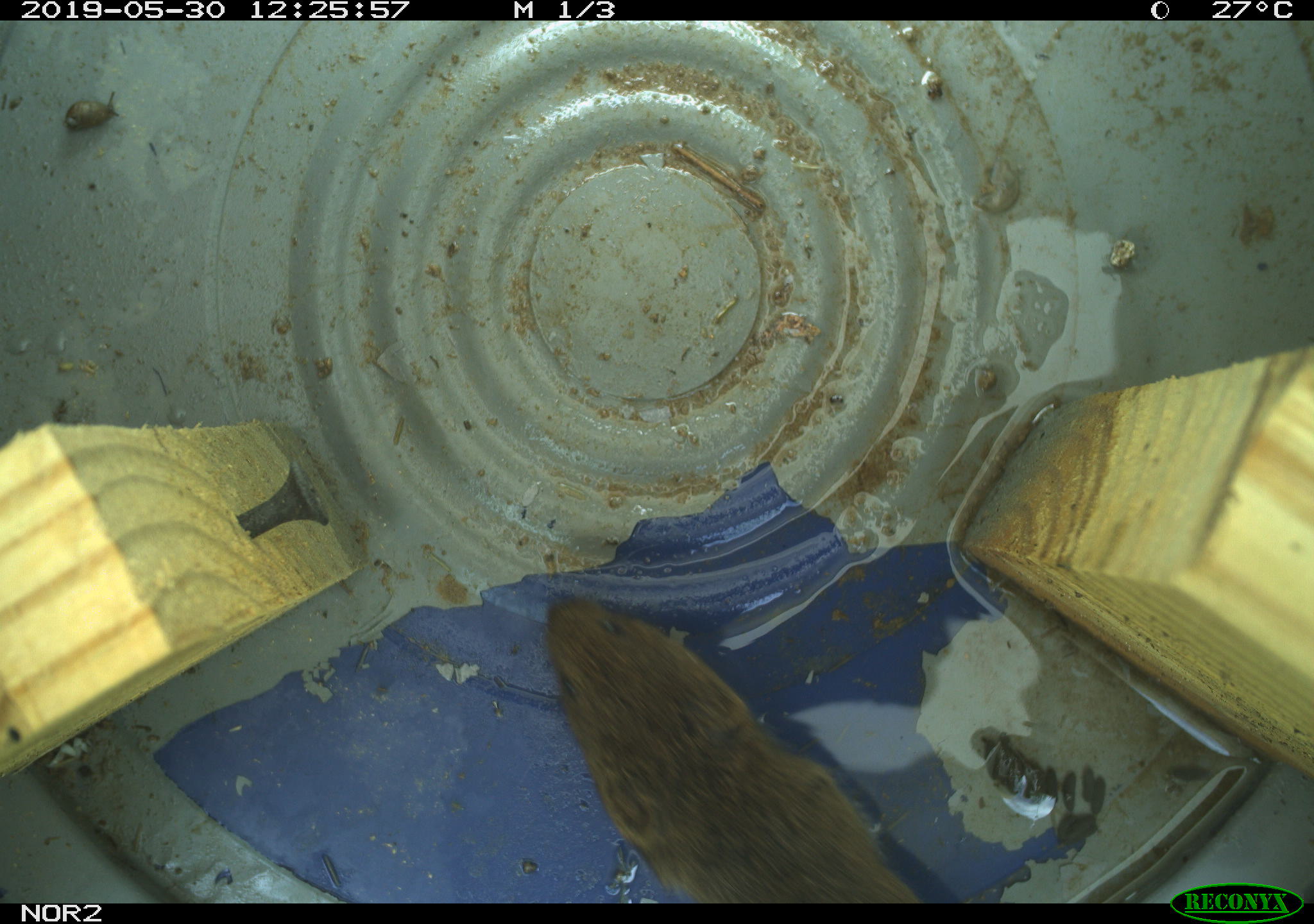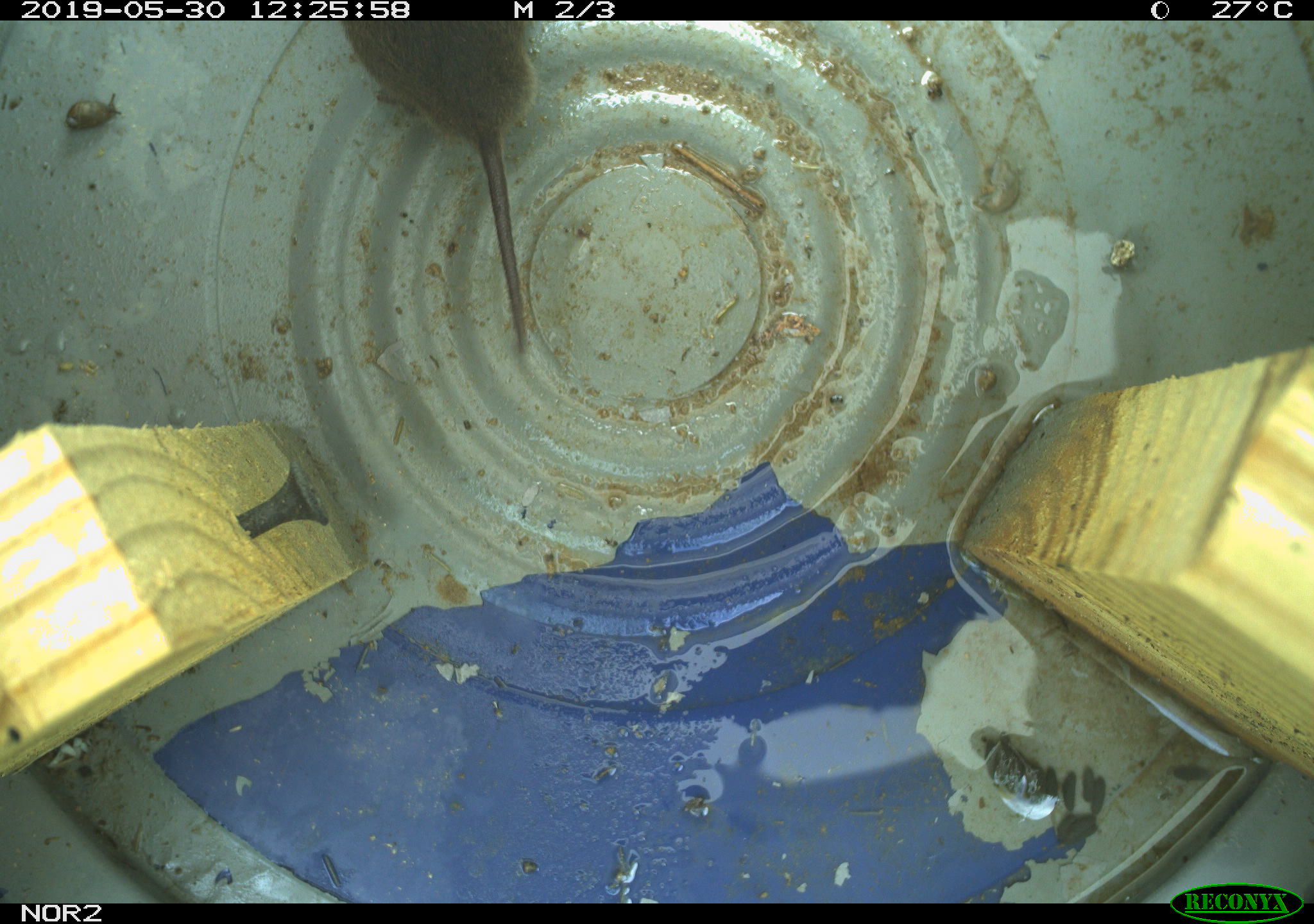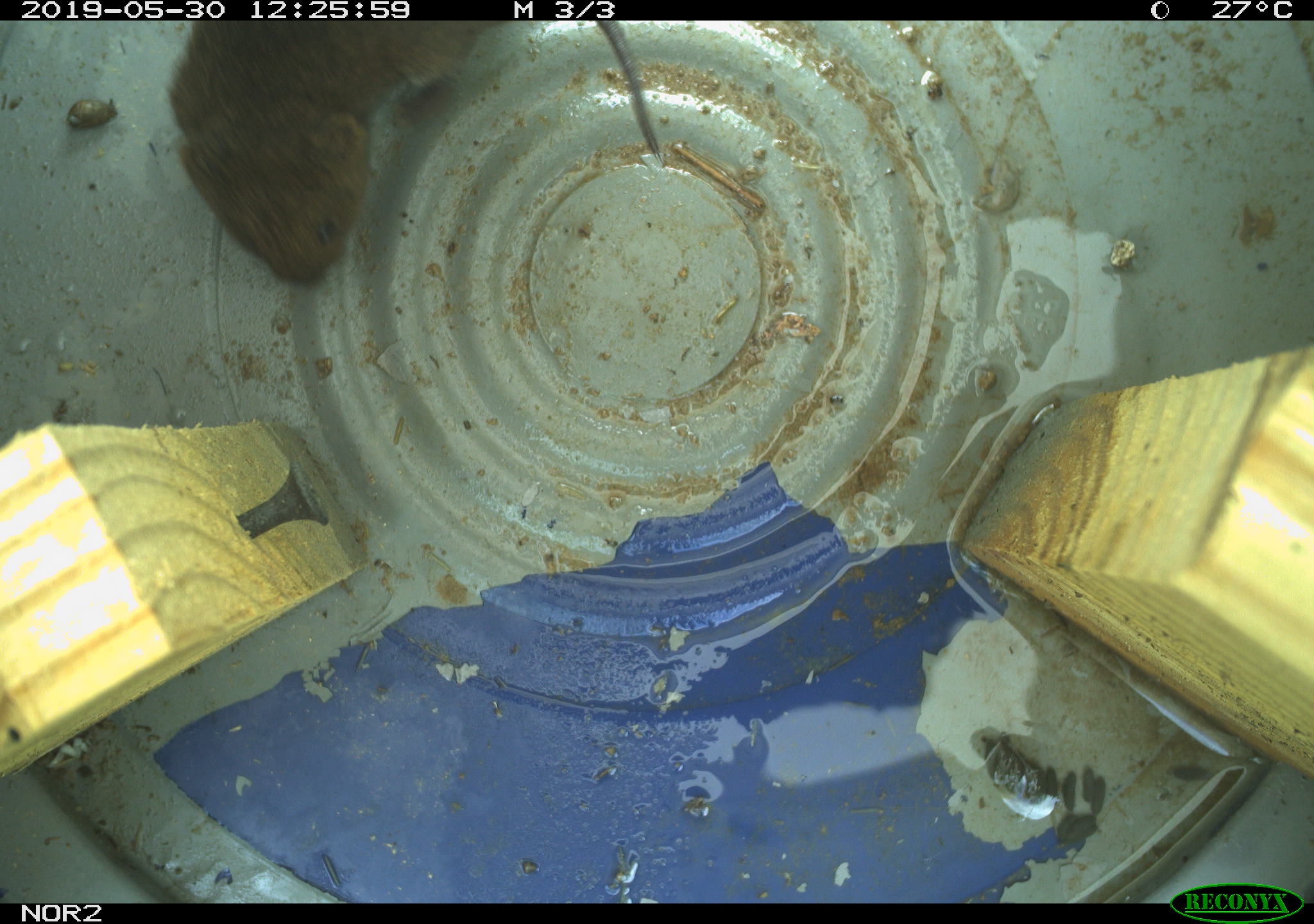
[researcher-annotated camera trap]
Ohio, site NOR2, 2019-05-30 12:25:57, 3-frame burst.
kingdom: Animalia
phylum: Chordata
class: Mammalia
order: Rodentia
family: Cricetidae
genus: Microtus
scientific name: Microtus pennsylvanicus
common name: meadow vole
Meadow vole (Microtus pennsylvanicus).